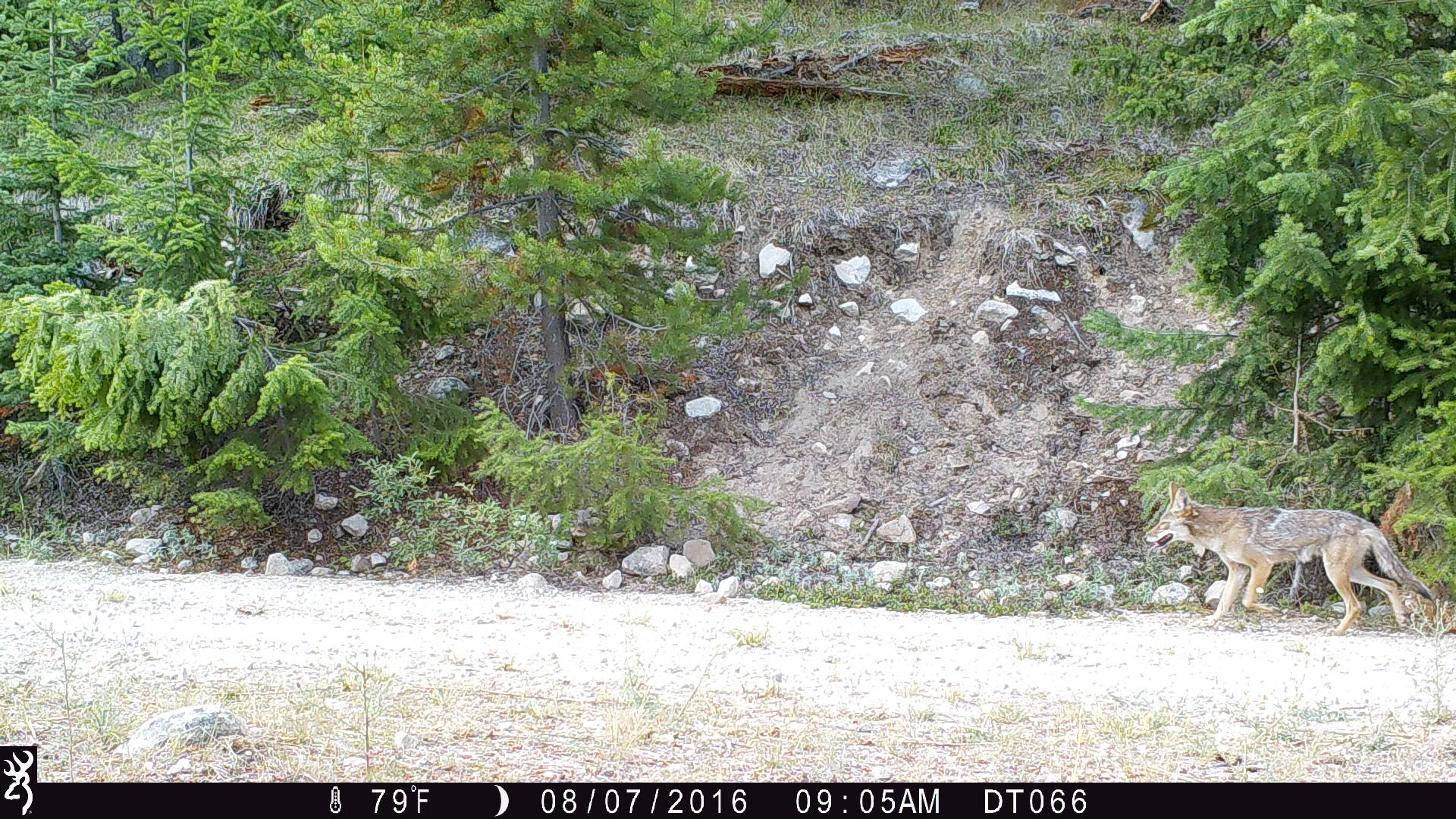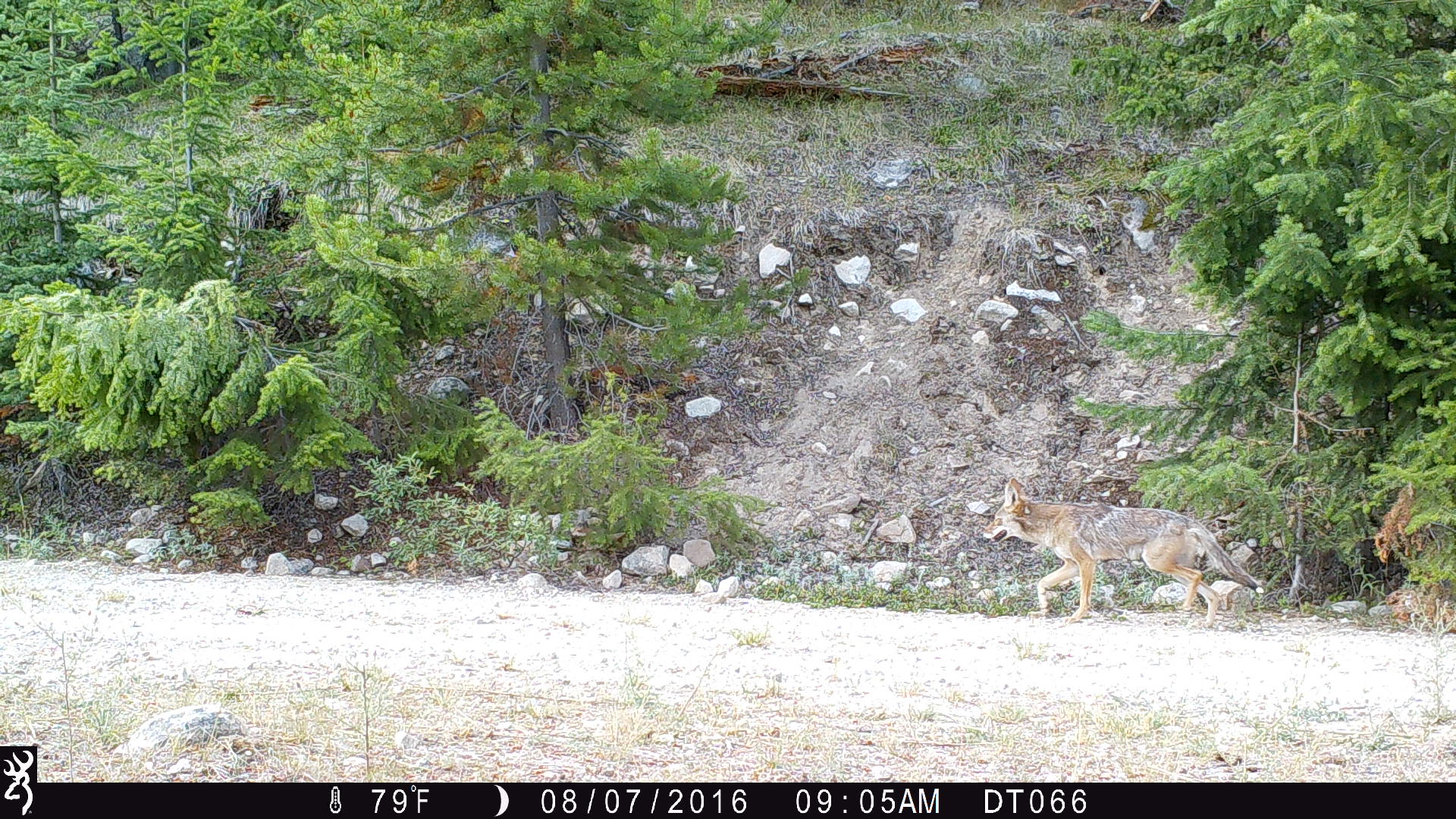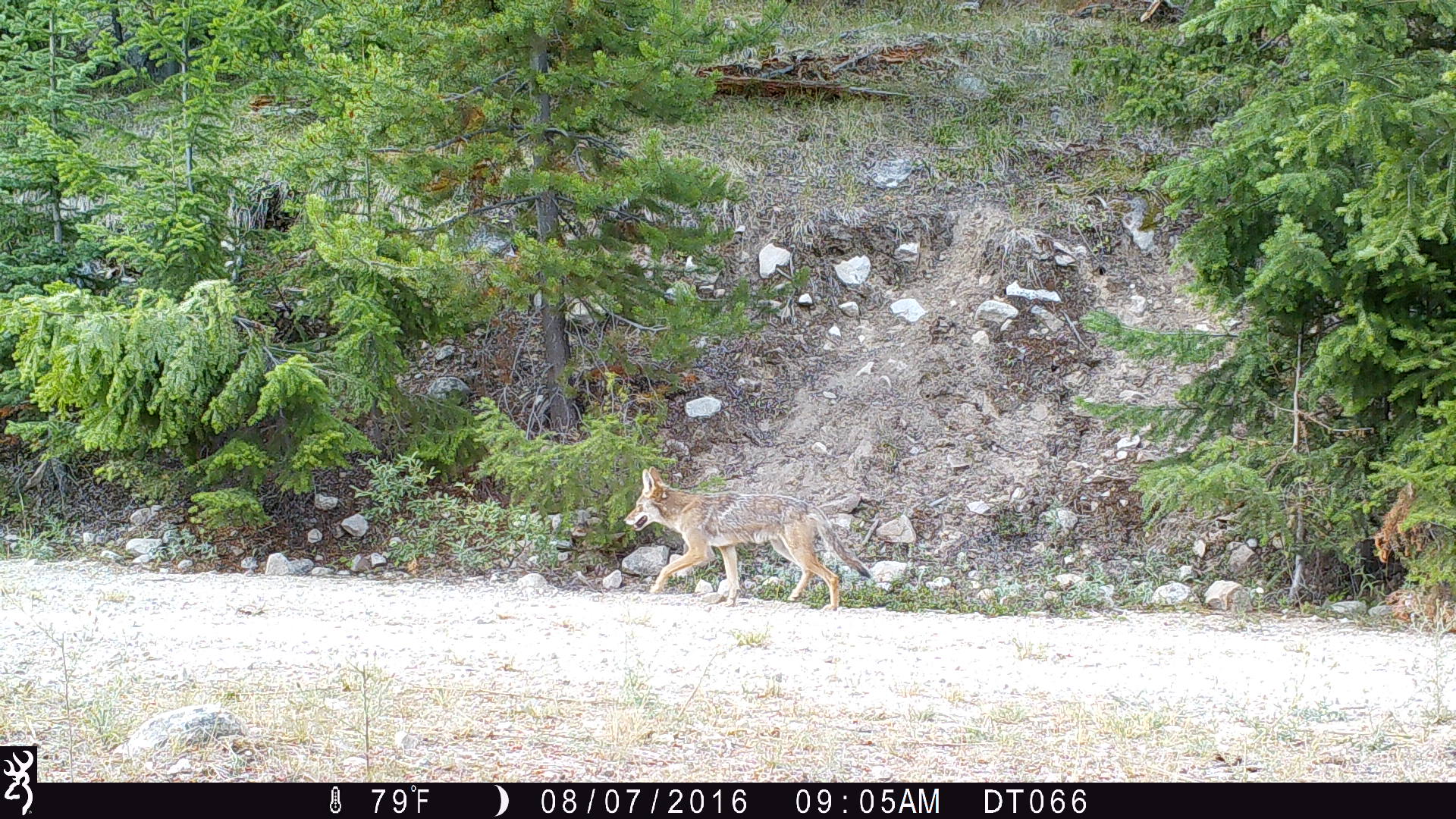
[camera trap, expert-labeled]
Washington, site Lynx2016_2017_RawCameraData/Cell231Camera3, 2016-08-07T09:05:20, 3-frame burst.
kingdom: Animalia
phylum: Chordata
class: Mammalia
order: Carnivora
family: Canidae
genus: Canis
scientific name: Canis latrans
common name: coyote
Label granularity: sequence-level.